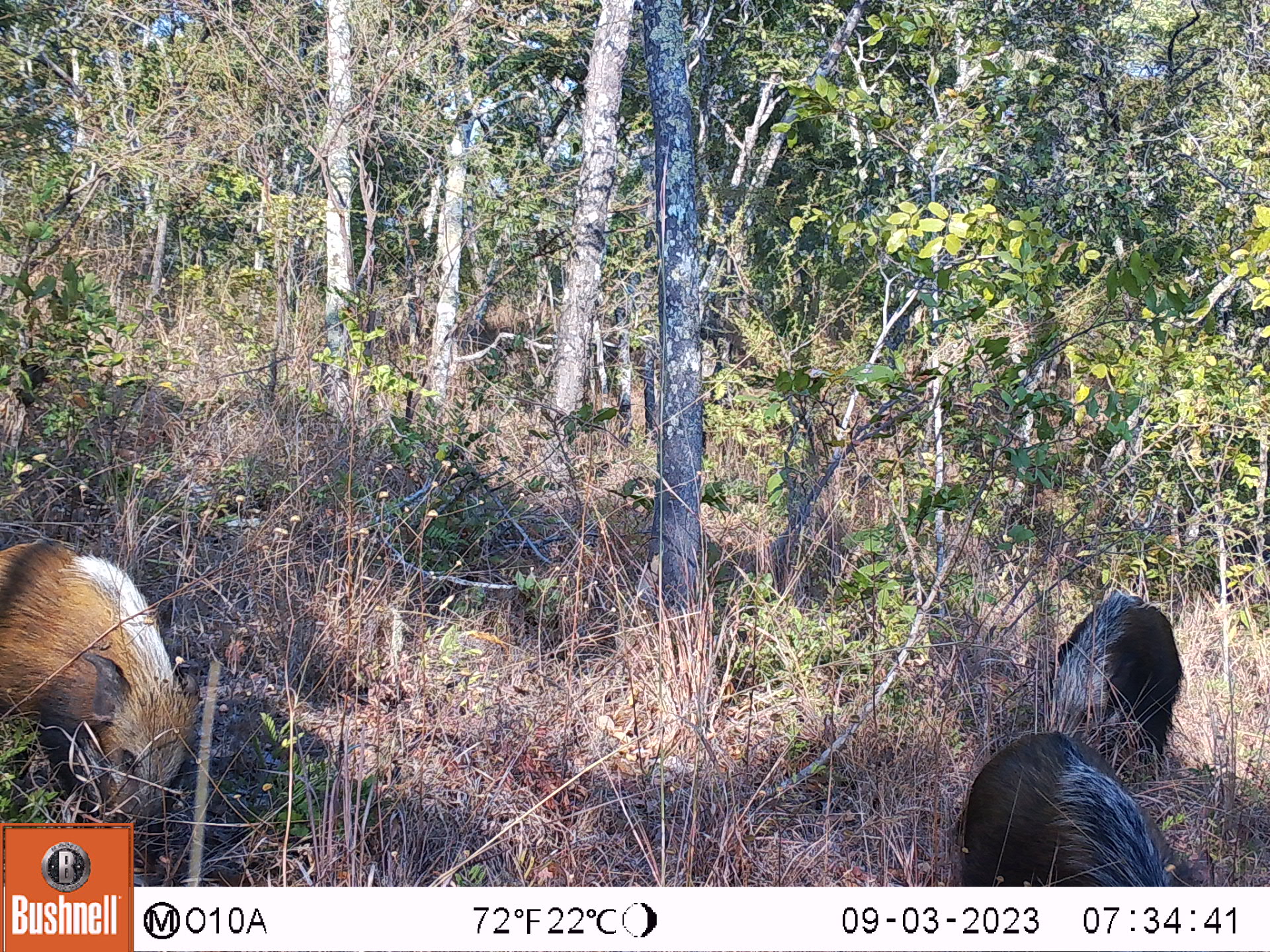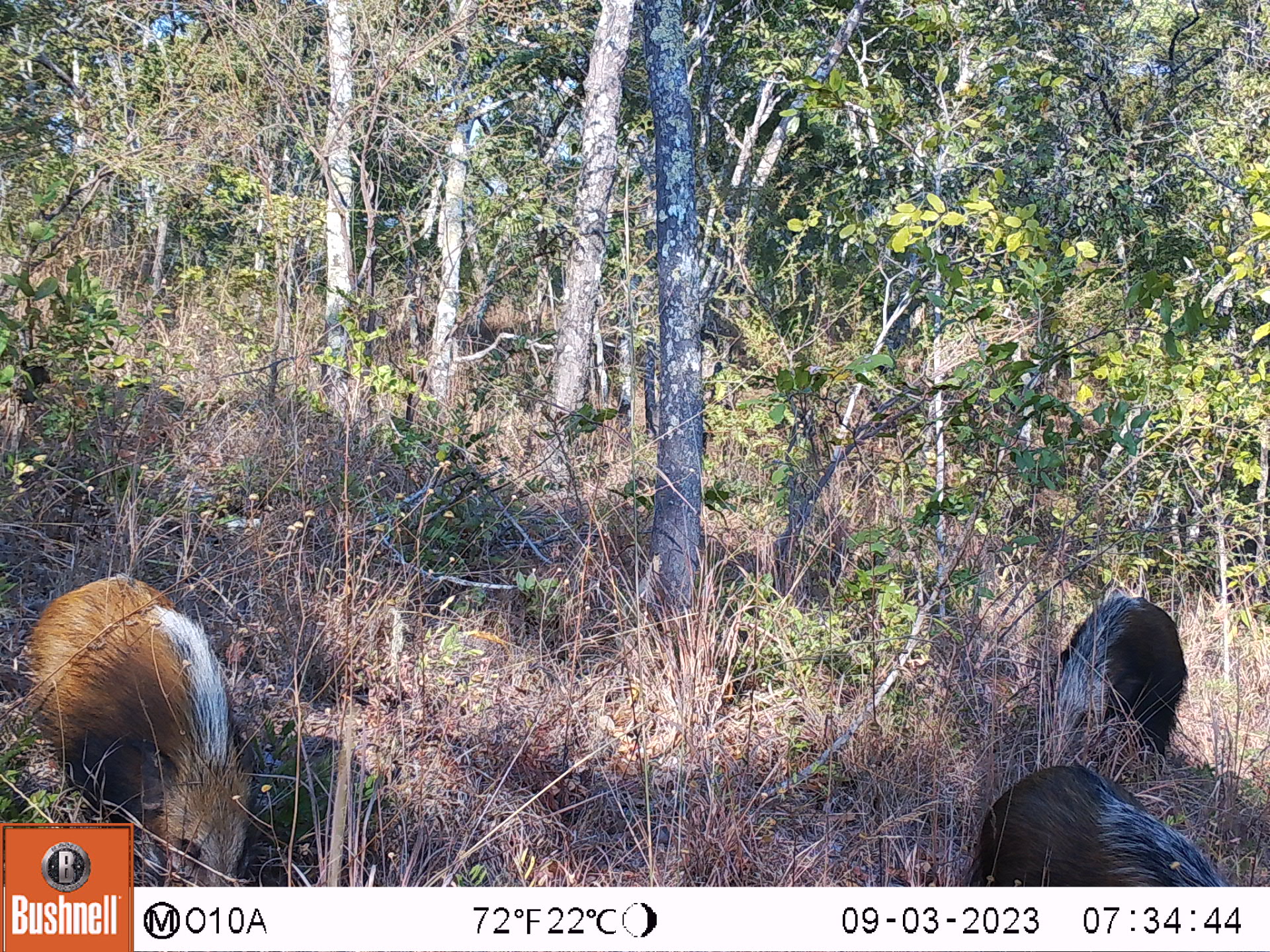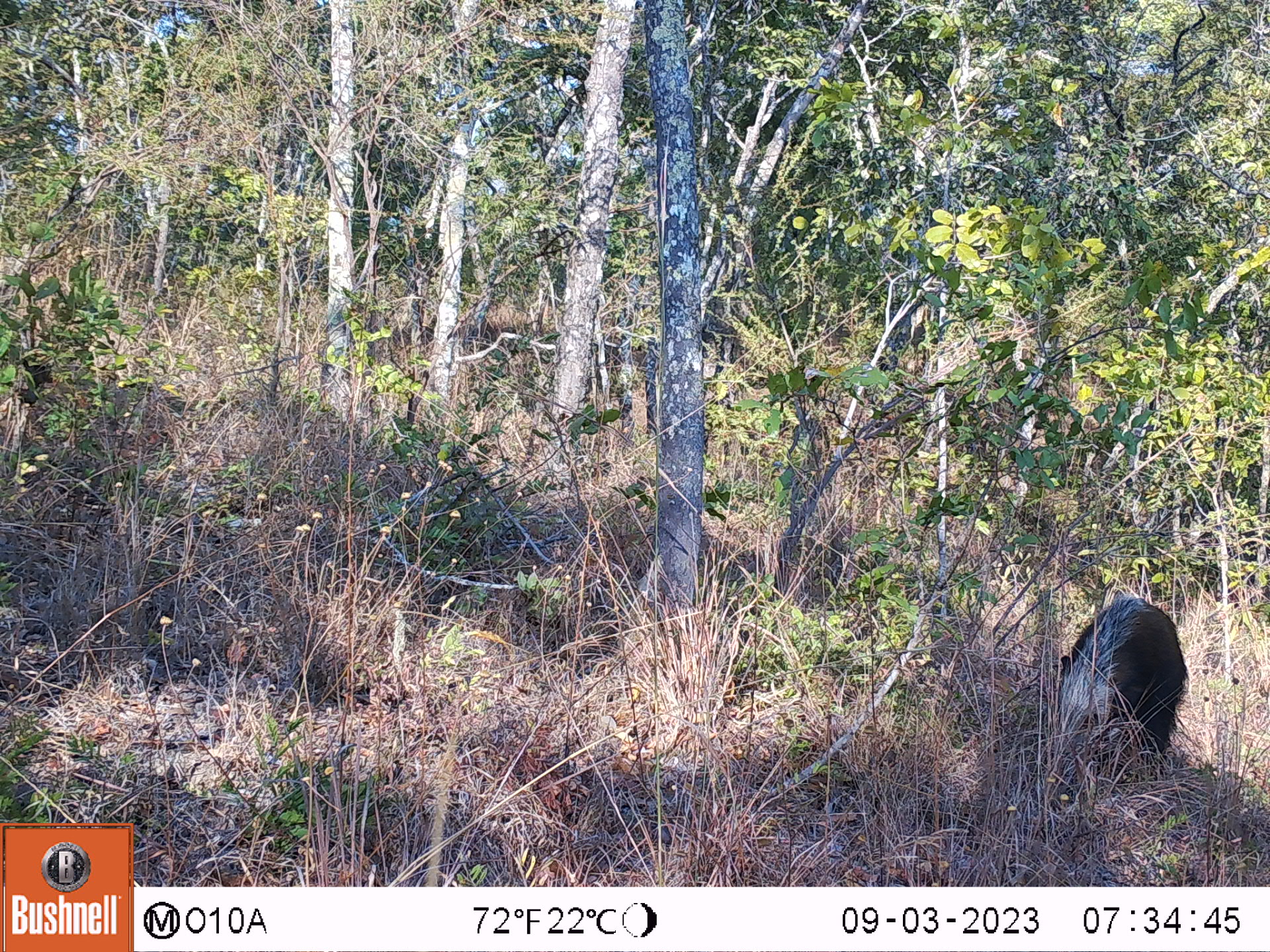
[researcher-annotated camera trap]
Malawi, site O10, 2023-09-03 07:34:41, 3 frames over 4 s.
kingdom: Animalia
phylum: Chordata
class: Mammalia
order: Artiodactyla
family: Suidae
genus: Potamochoerus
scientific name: Potamochoerus larvatus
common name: bushpig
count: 3